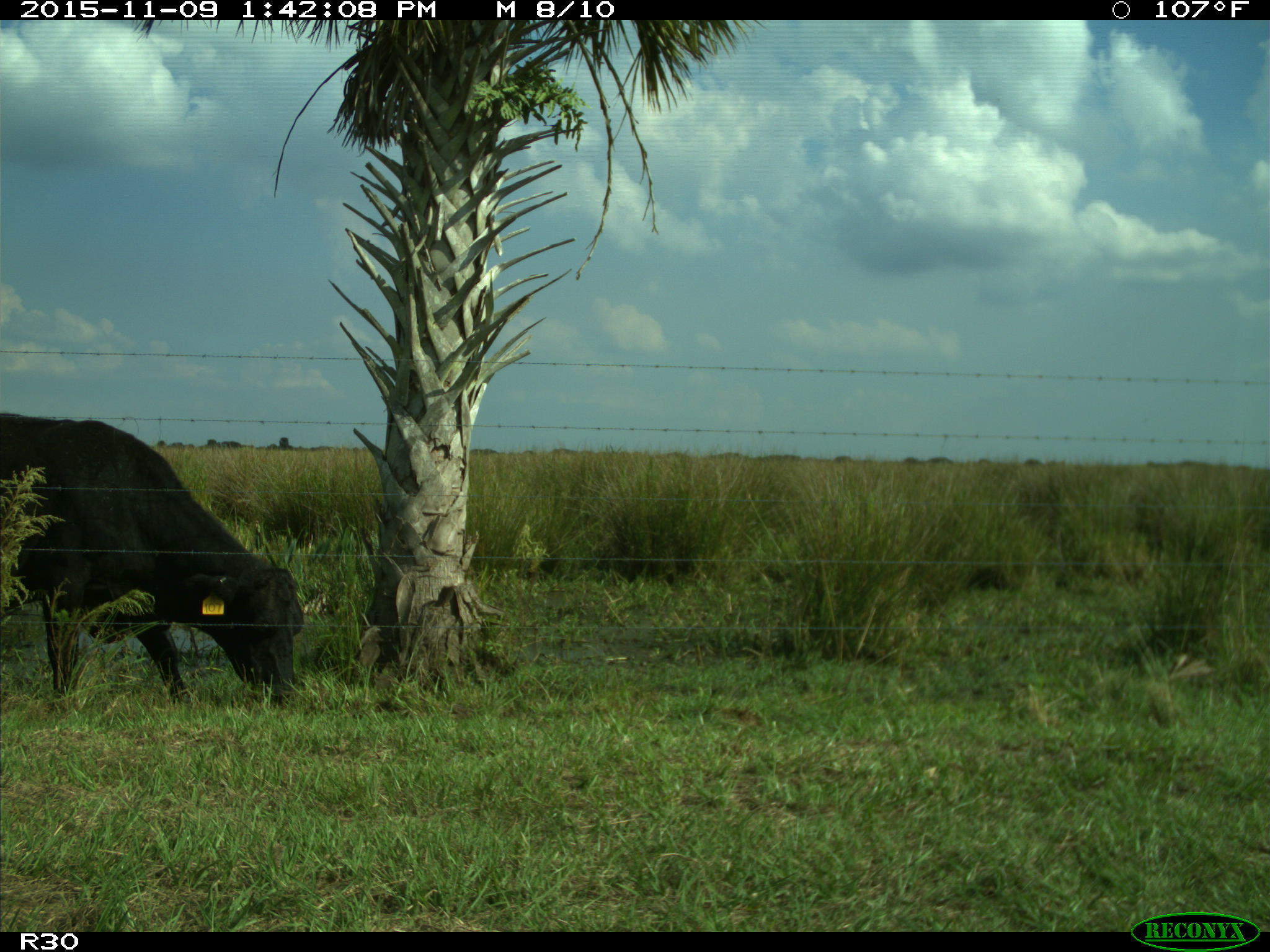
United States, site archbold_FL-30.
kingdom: Animalia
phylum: Chordata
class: Mammalia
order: Artiodactyla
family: Bovidae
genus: Bos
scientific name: Bos taurus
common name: domestic cow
Bos taurus (domestic cow).